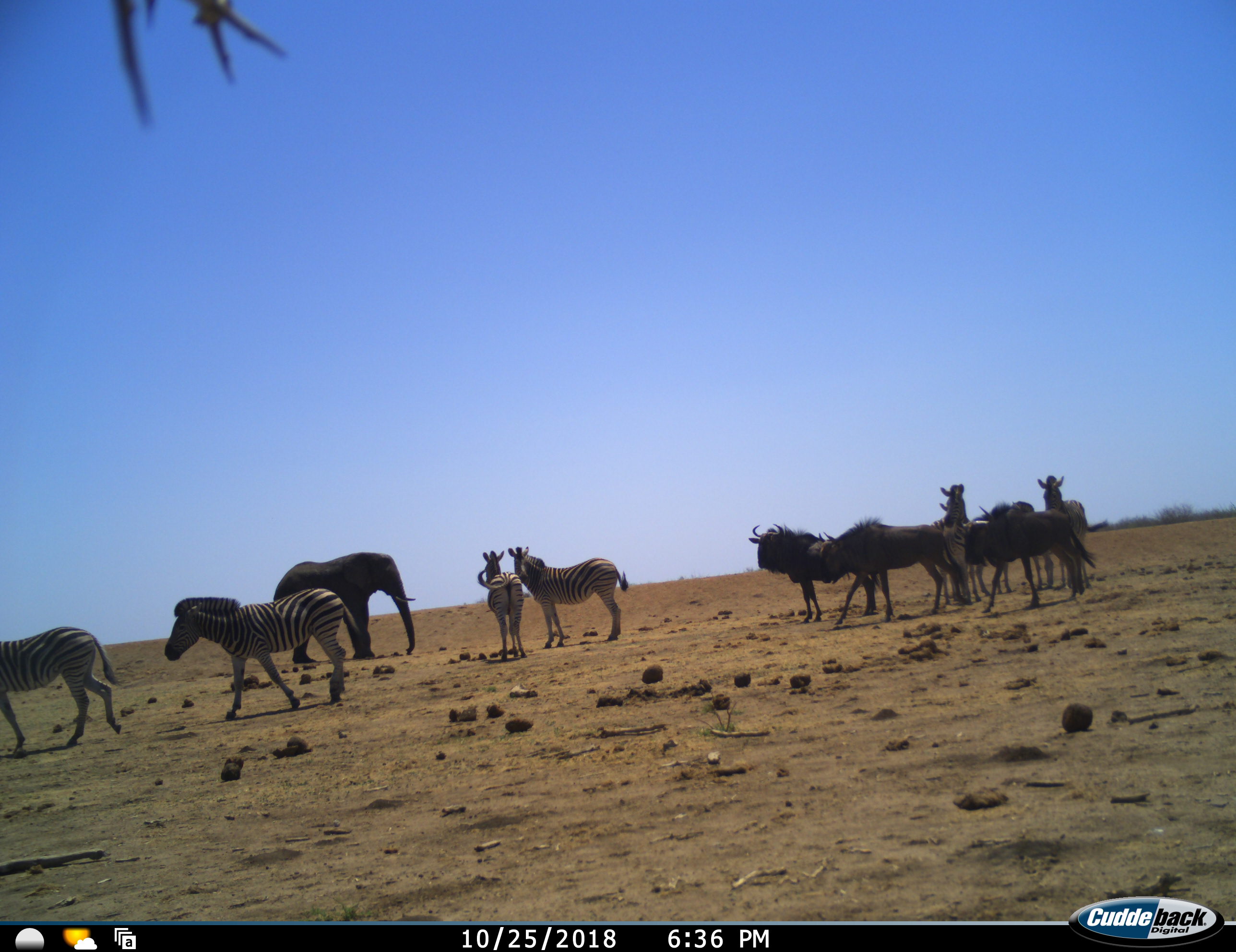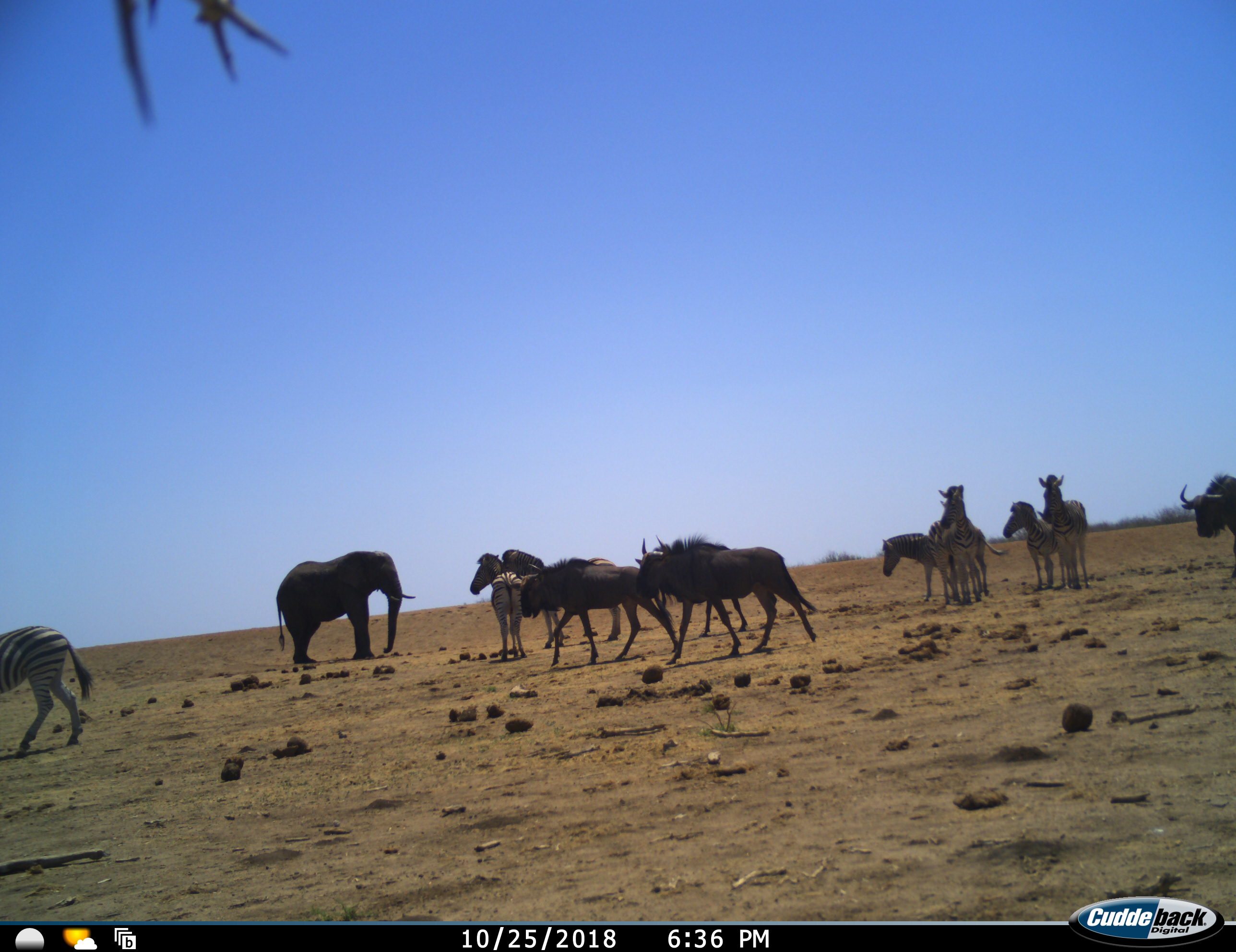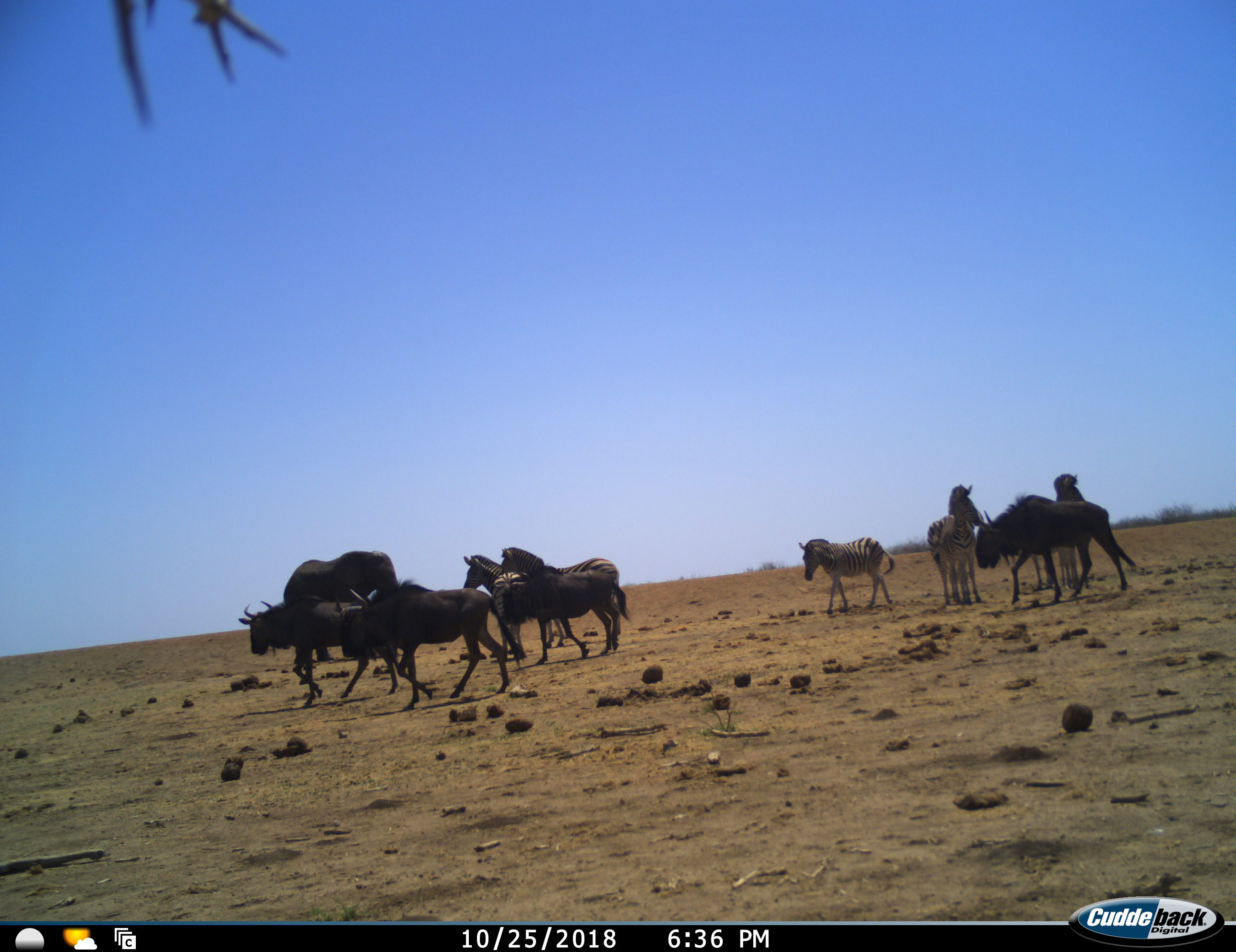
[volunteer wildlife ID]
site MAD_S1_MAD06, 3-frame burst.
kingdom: Animalia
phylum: Chordata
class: Mammalia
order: Proboscidea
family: Elephantidae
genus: Loxodonta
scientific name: Loxodonta africana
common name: african bush elephant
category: elephant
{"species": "elephant (african bush elephant) (Loxodonta africana)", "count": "1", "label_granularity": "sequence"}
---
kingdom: Animalia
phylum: Chordata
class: Mammalia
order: Artiodactyla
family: Bovidae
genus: Connochaetes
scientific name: Connochaetes taurinus taurinus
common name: blue wildebeest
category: wildebeestblue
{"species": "wildebeestblue (blue wildebeest) (Connochaetes taurinus taurinus)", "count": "4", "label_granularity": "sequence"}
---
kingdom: Animalia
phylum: Chordata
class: Mammalia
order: Perissodactyla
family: Equidae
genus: Equus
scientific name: Equus quagga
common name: plains zebra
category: zebraplains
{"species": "zebraplains (plains zebra) (Equus quagga)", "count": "8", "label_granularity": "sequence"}